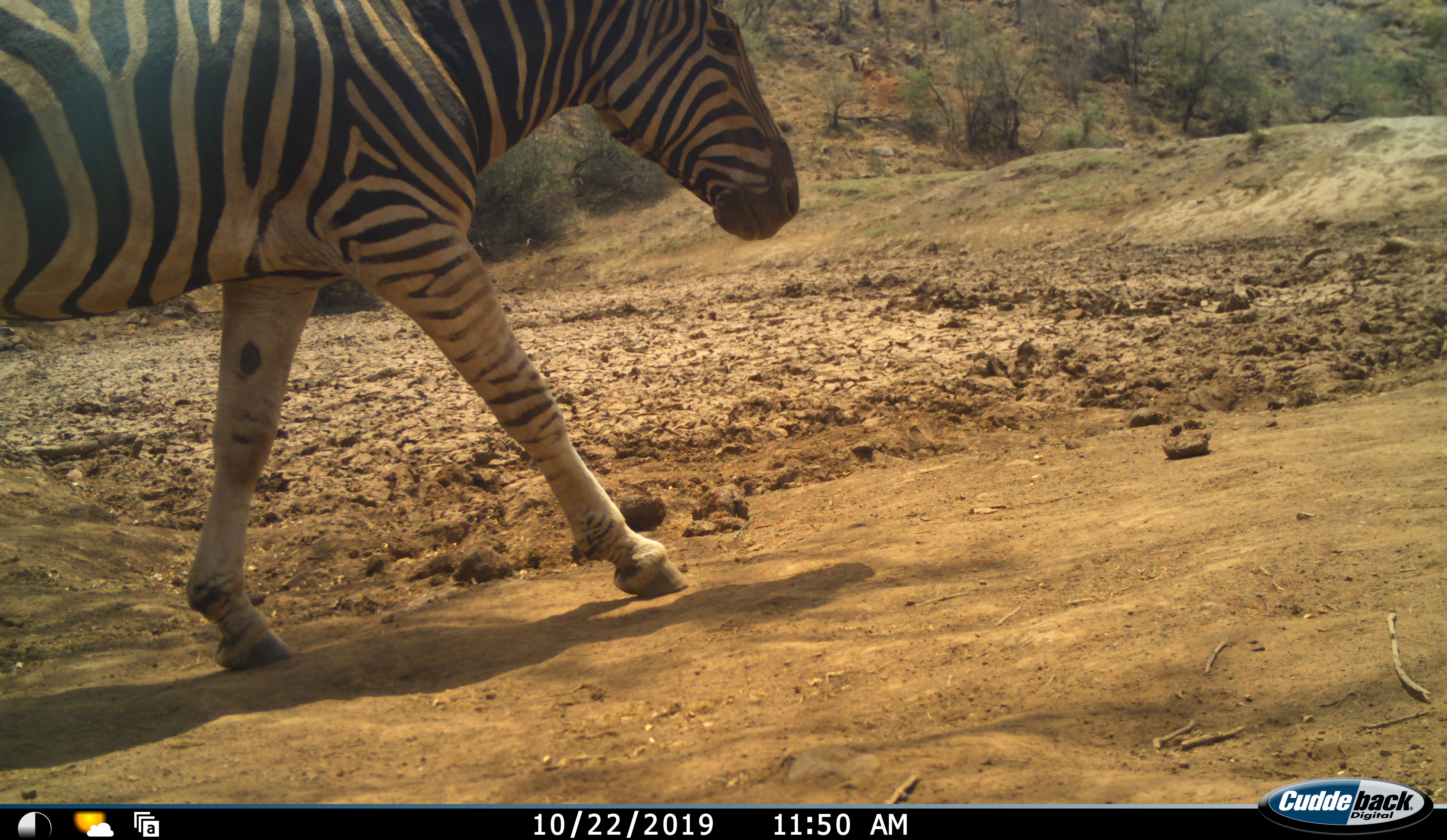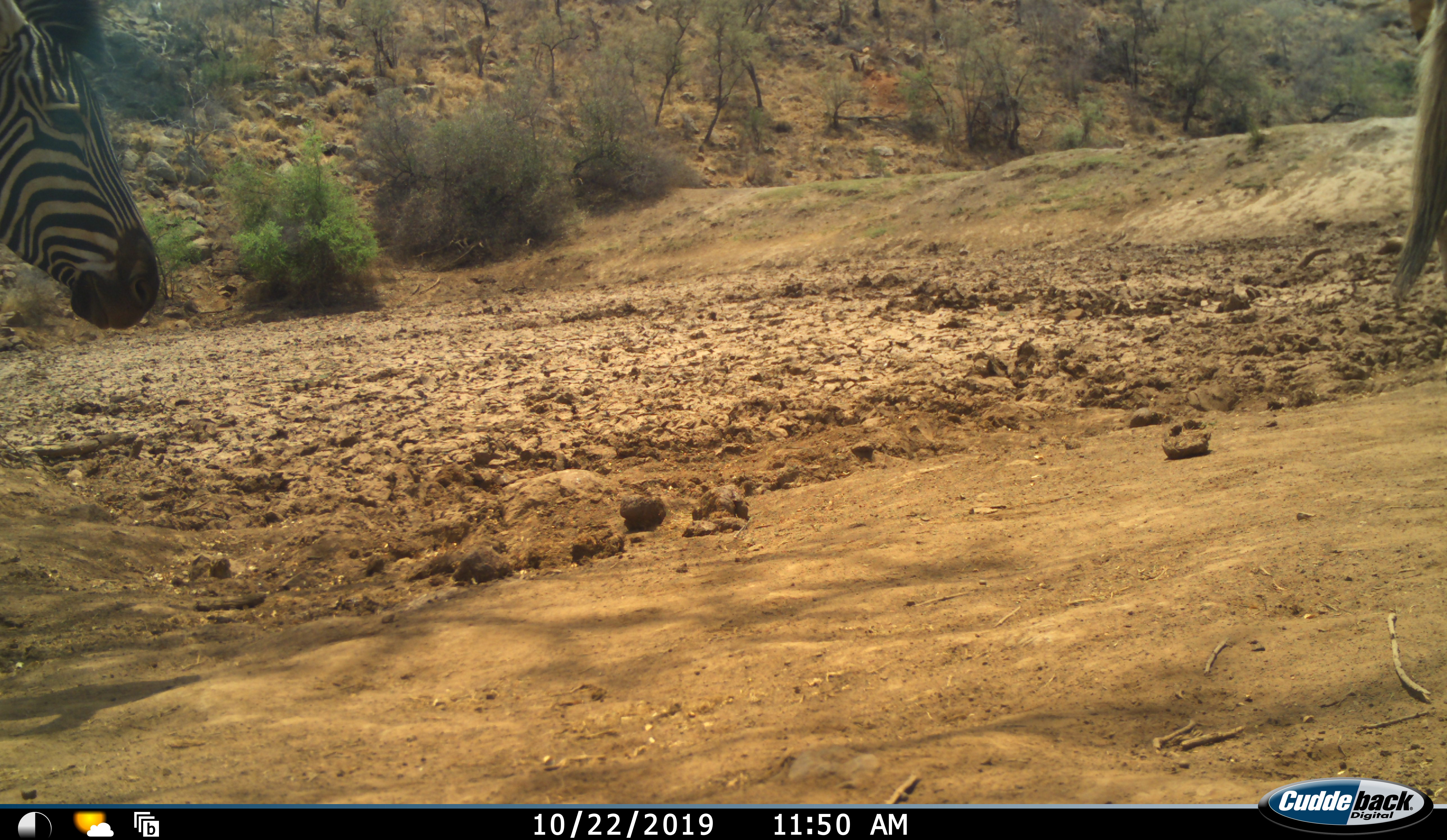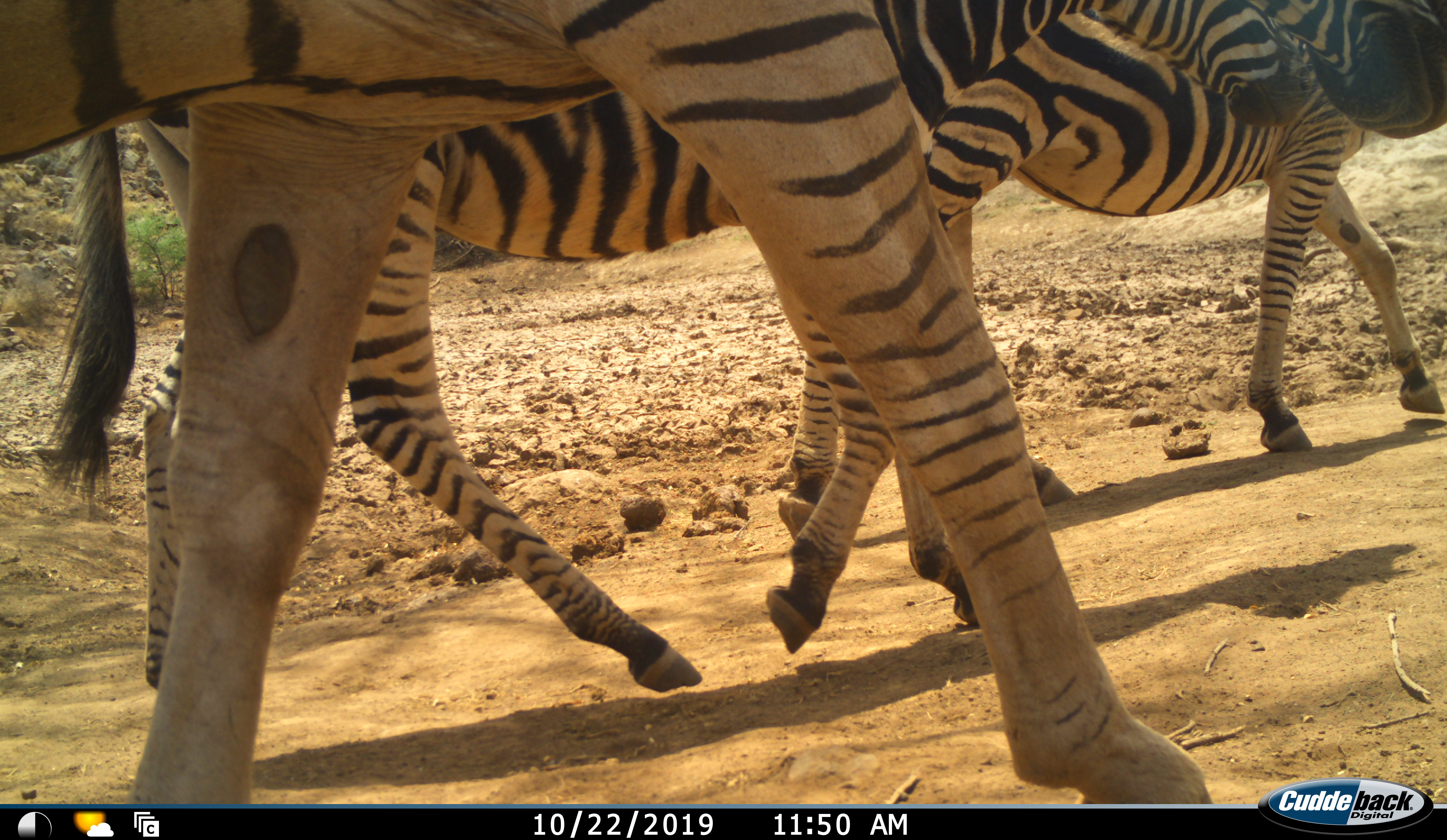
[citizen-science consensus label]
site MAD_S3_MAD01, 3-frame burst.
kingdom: Animalia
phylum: Chordata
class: Mammalia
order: Perissodactyla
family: Equidae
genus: Equus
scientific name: Equus quagga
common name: plains zebra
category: zebraplains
Zebraplains (plains zebra) (Equus quagga), count 4. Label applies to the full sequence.